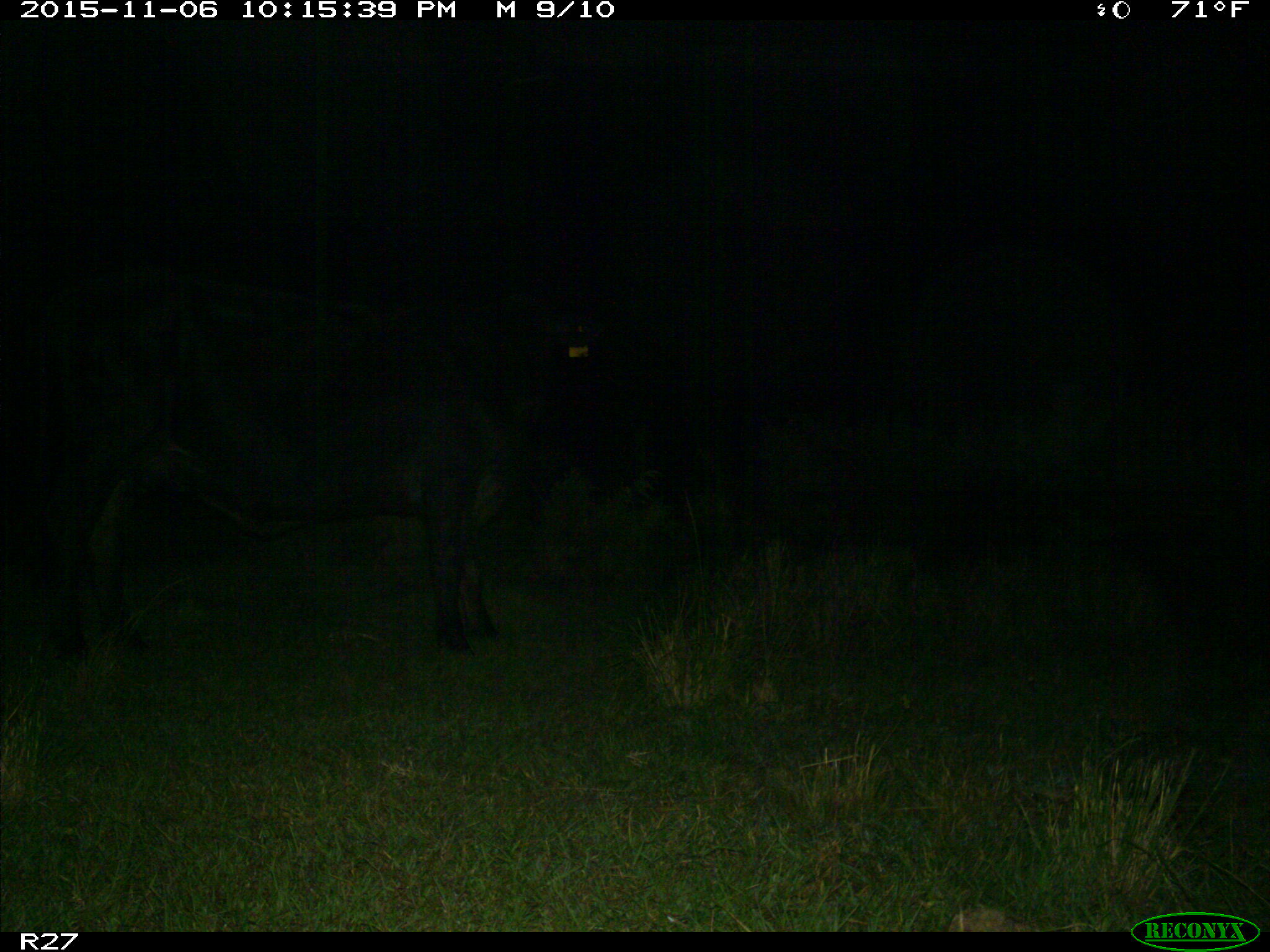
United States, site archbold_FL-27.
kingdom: Animalia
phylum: Chordata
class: Mammalia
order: Artiodactyla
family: Bovidae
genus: Bos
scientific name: Bos taurus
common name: domestic cow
Bos taurus (domestic cow).